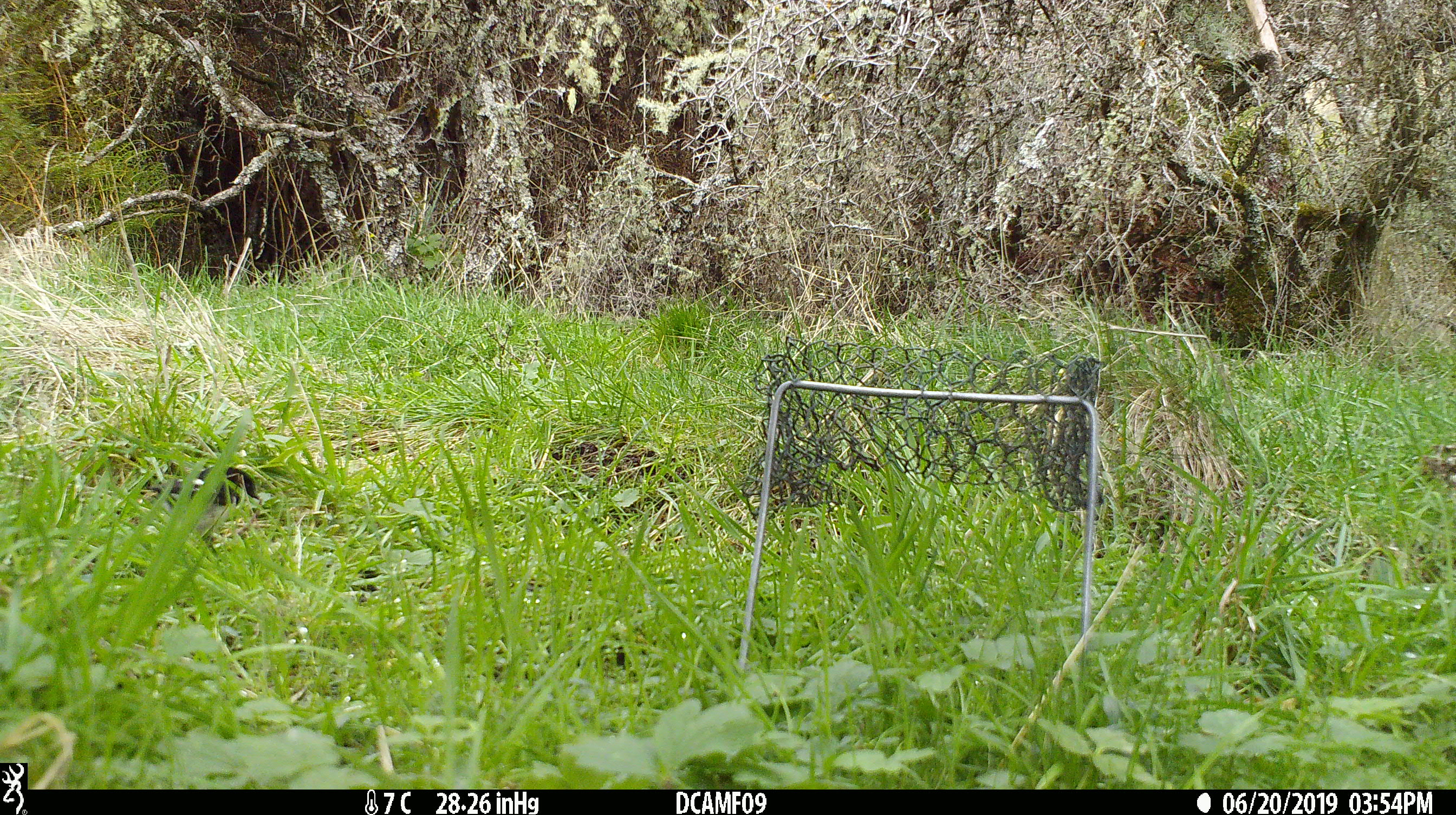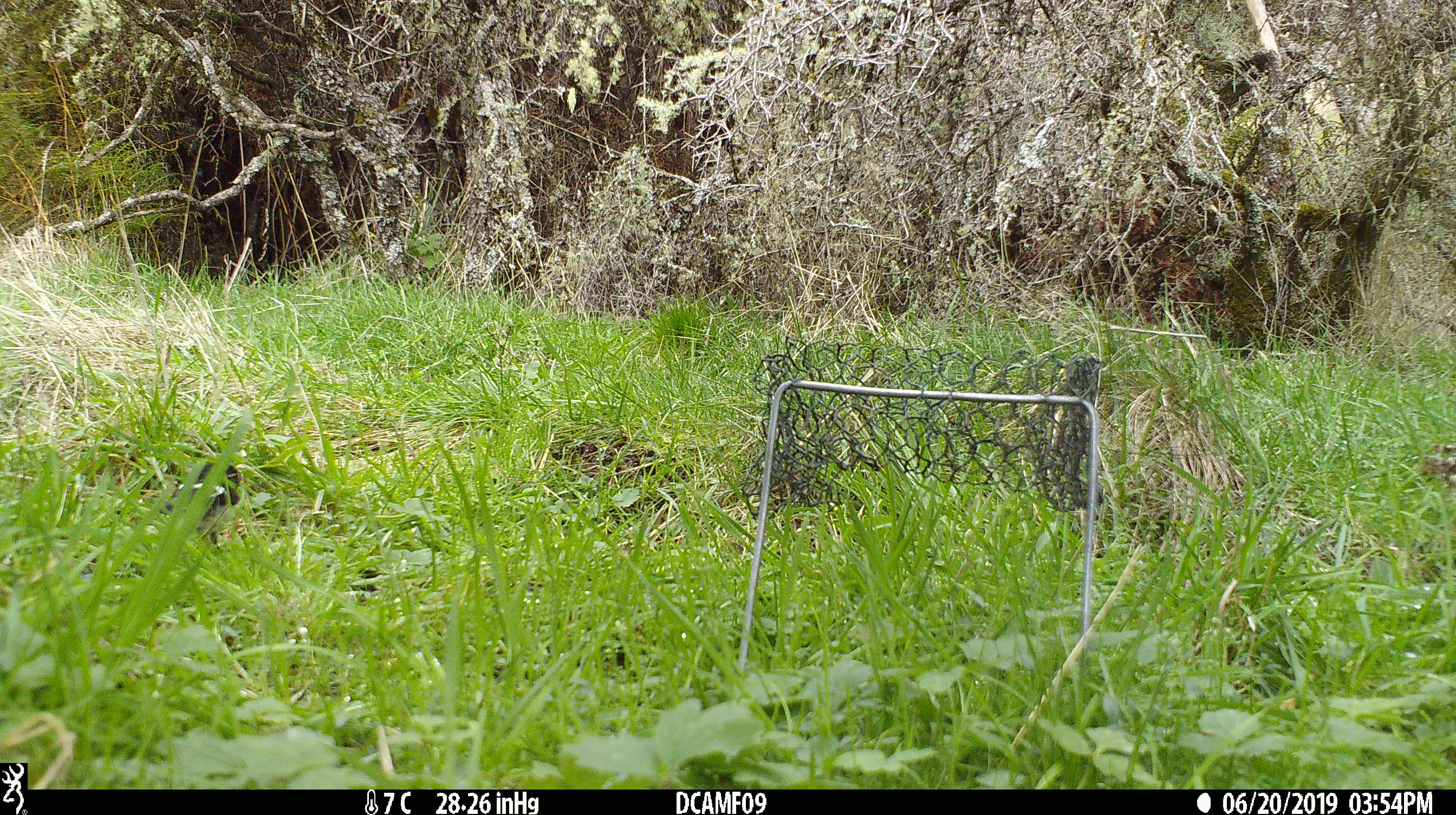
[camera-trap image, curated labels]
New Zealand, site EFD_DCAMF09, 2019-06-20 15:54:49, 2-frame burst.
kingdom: Animalia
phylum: Chordata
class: Aves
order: Passeriformes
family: Petroicidae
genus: Petroica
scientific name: Petroica macrocephala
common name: tomtit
Tomtit (Petroica macrocephala).